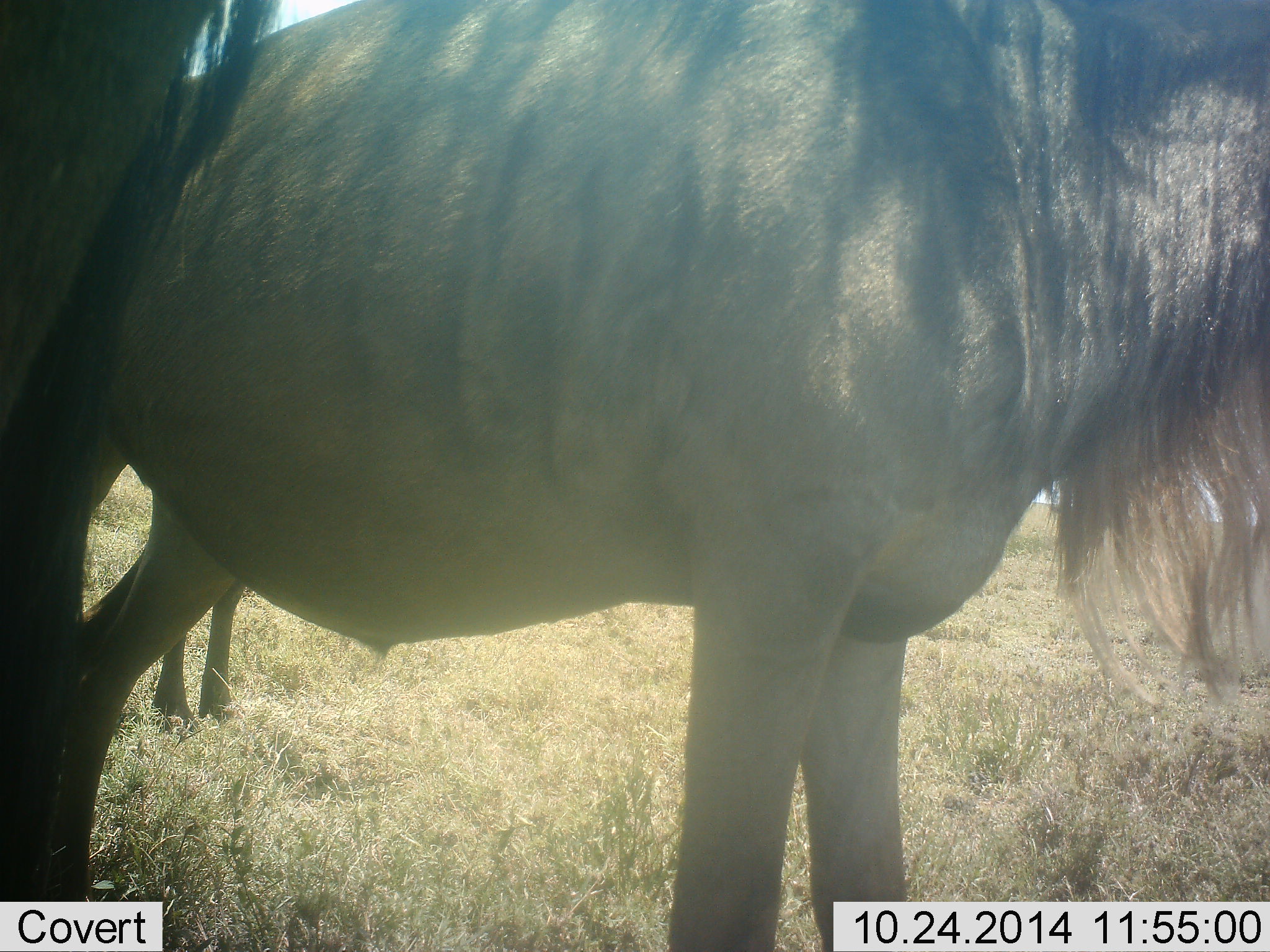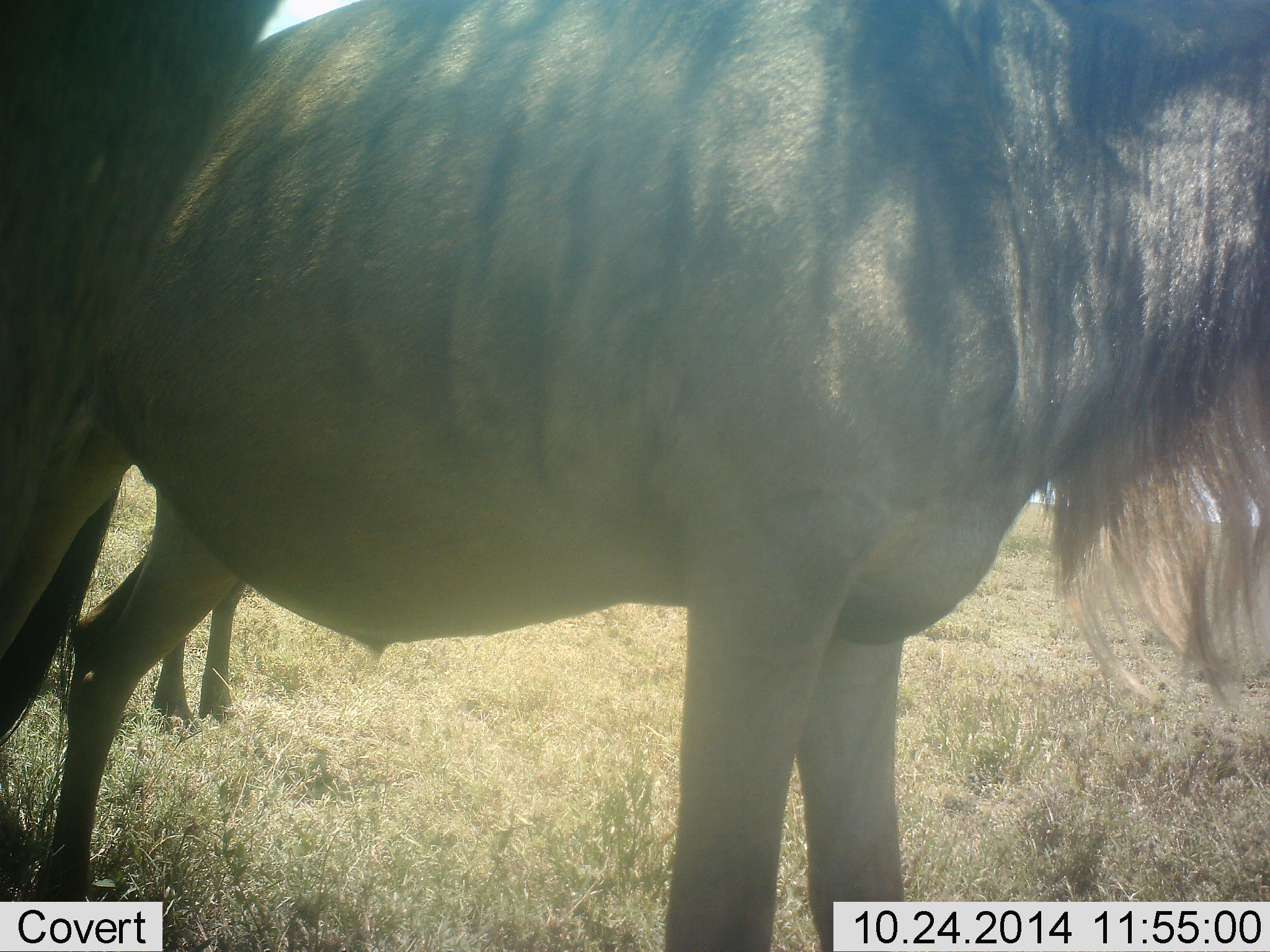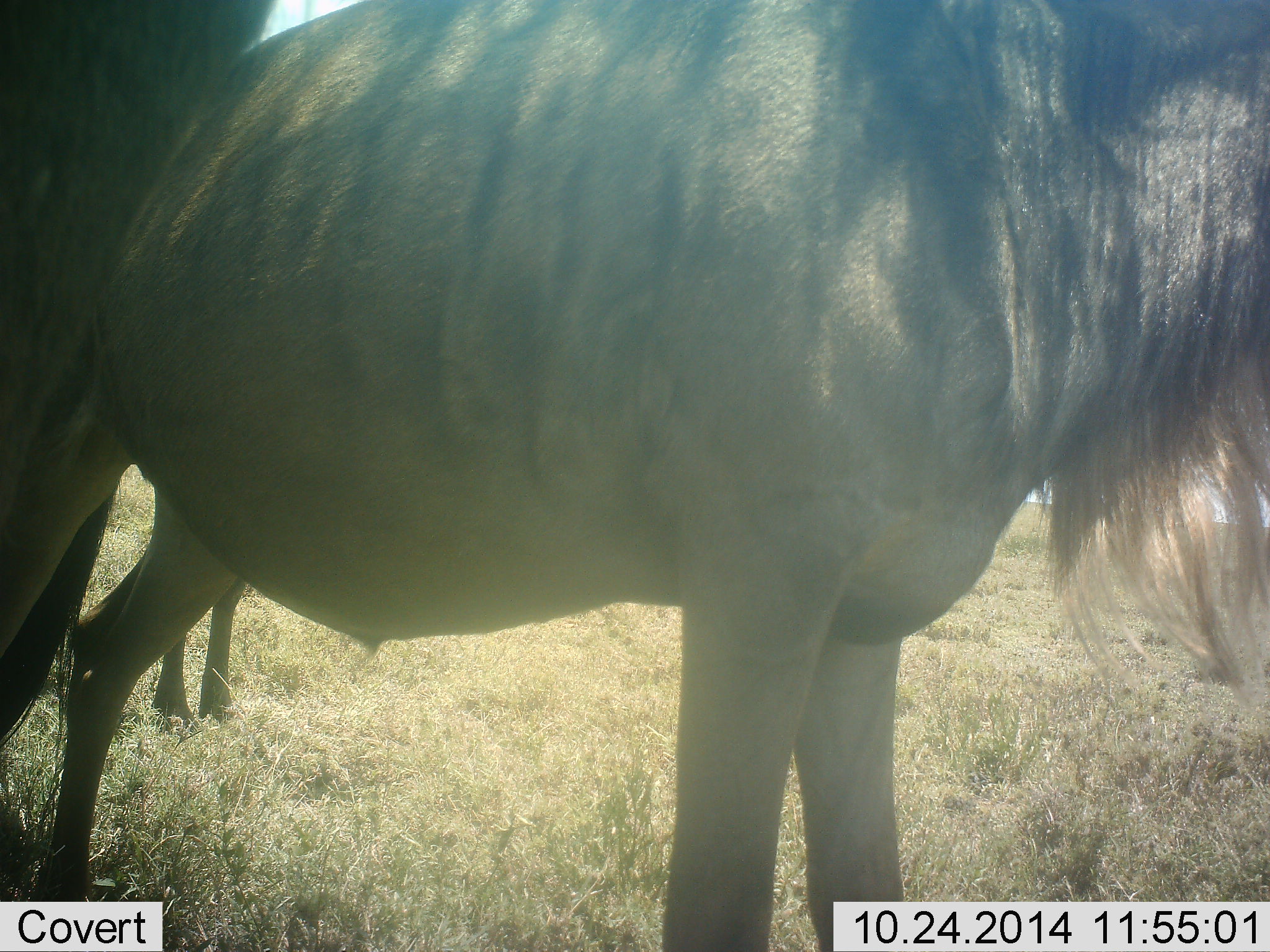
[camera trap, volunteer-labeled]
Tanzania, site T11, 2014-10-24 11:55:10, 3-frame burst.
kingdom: Animalia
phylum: Chordata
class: Mammalia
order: Artiodactyla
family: Bovidae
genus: Connochaetes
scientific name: Connochaetes taurinus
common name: blue wildebeest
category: wildebeest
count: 3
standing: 90%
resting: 0%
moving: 10%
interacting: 0%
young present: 0%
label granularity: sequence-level